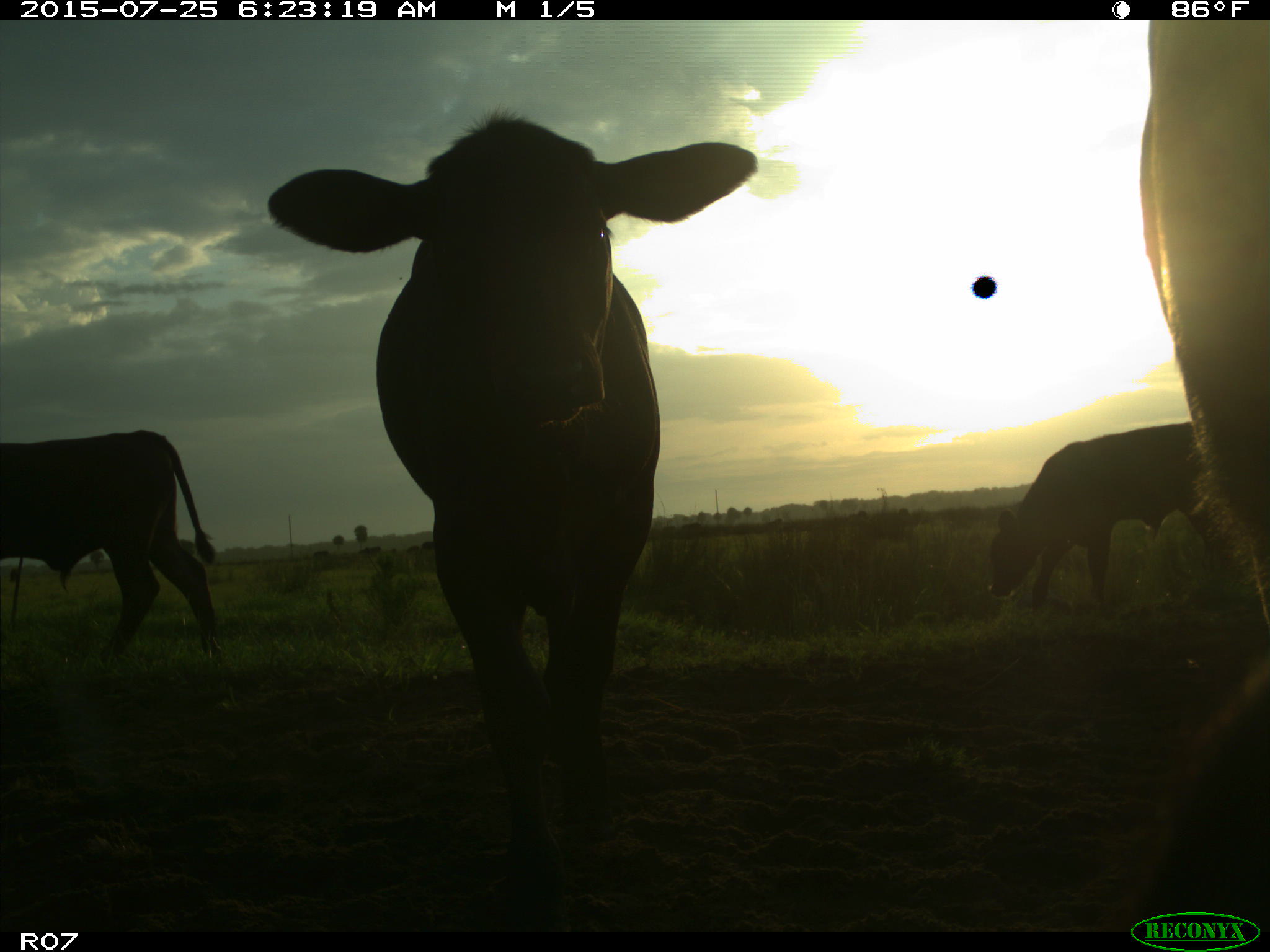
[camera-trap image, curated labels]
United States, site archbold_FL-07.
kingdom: Animalia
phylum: Chordata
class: Mammalia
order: Artiodactyla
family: Bovidae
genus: Bos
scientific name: Bos taurus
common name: domestic cow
Bos taurus (domestic cow).